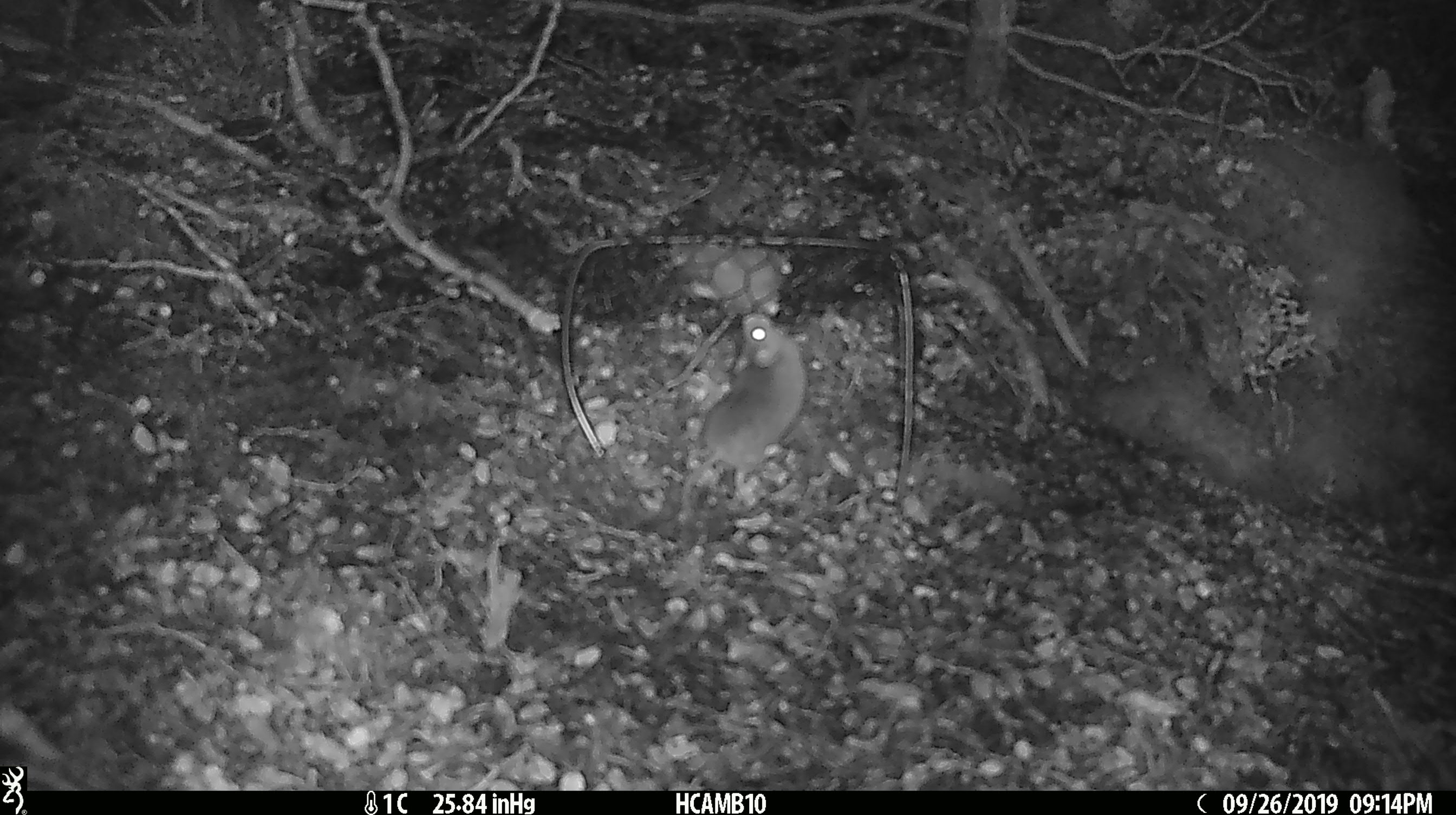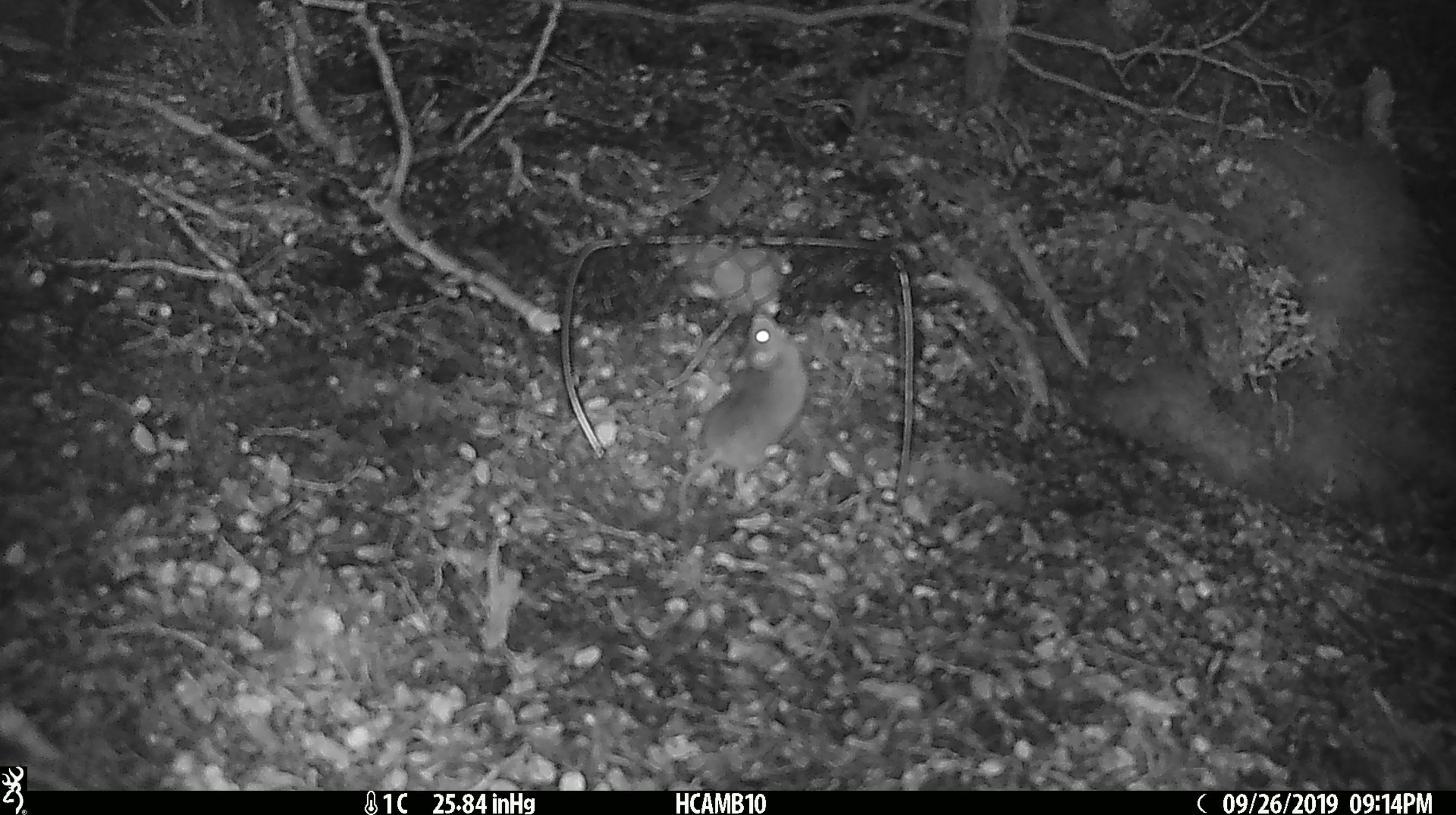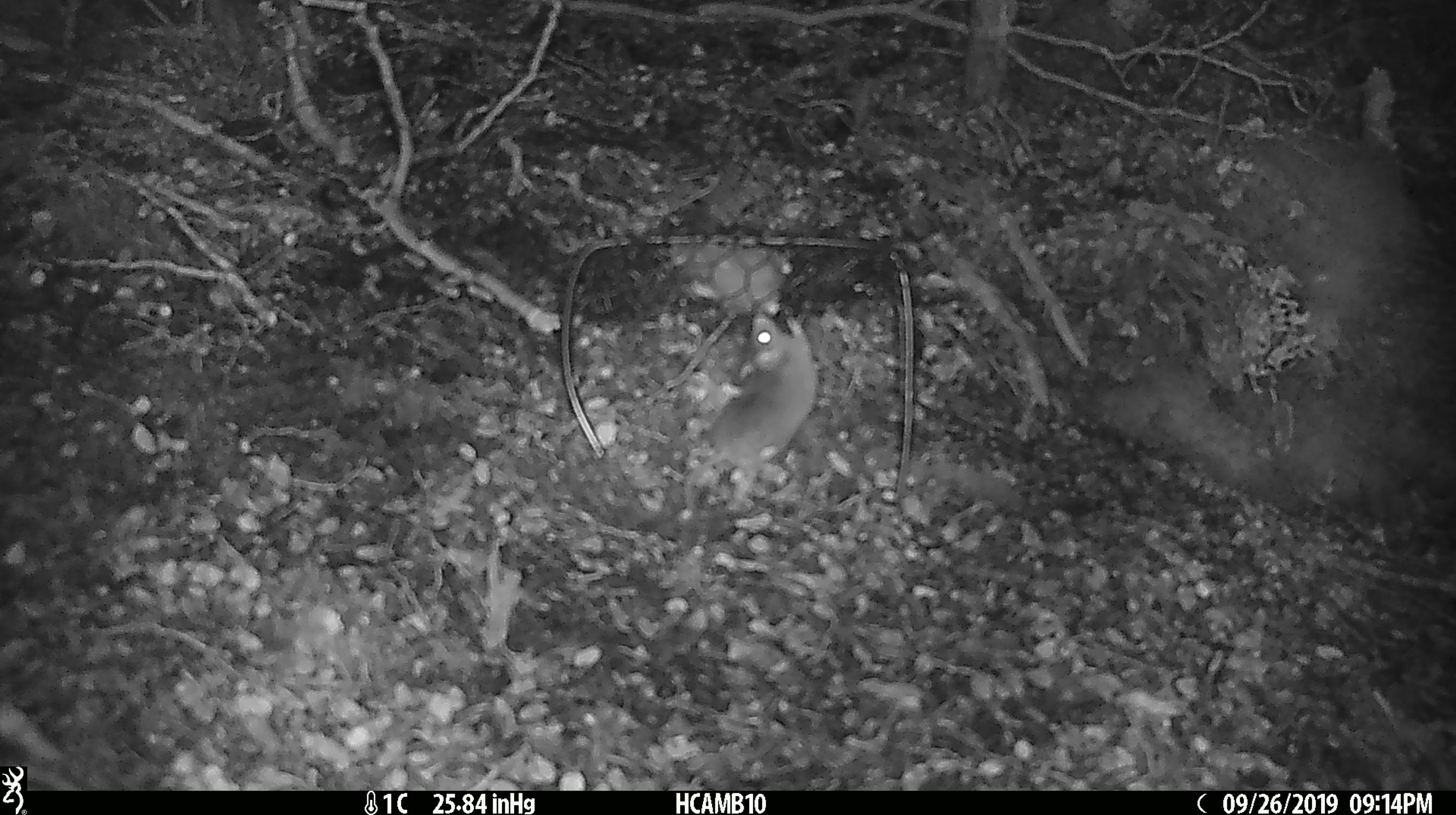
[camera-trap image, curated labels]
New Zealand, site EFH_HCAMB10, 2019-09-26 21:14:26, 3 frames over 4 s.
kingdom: Animalia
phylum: Chordata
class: Mammalia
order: Rodentia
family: Muridae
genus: Mus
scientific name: Mus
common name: mouse